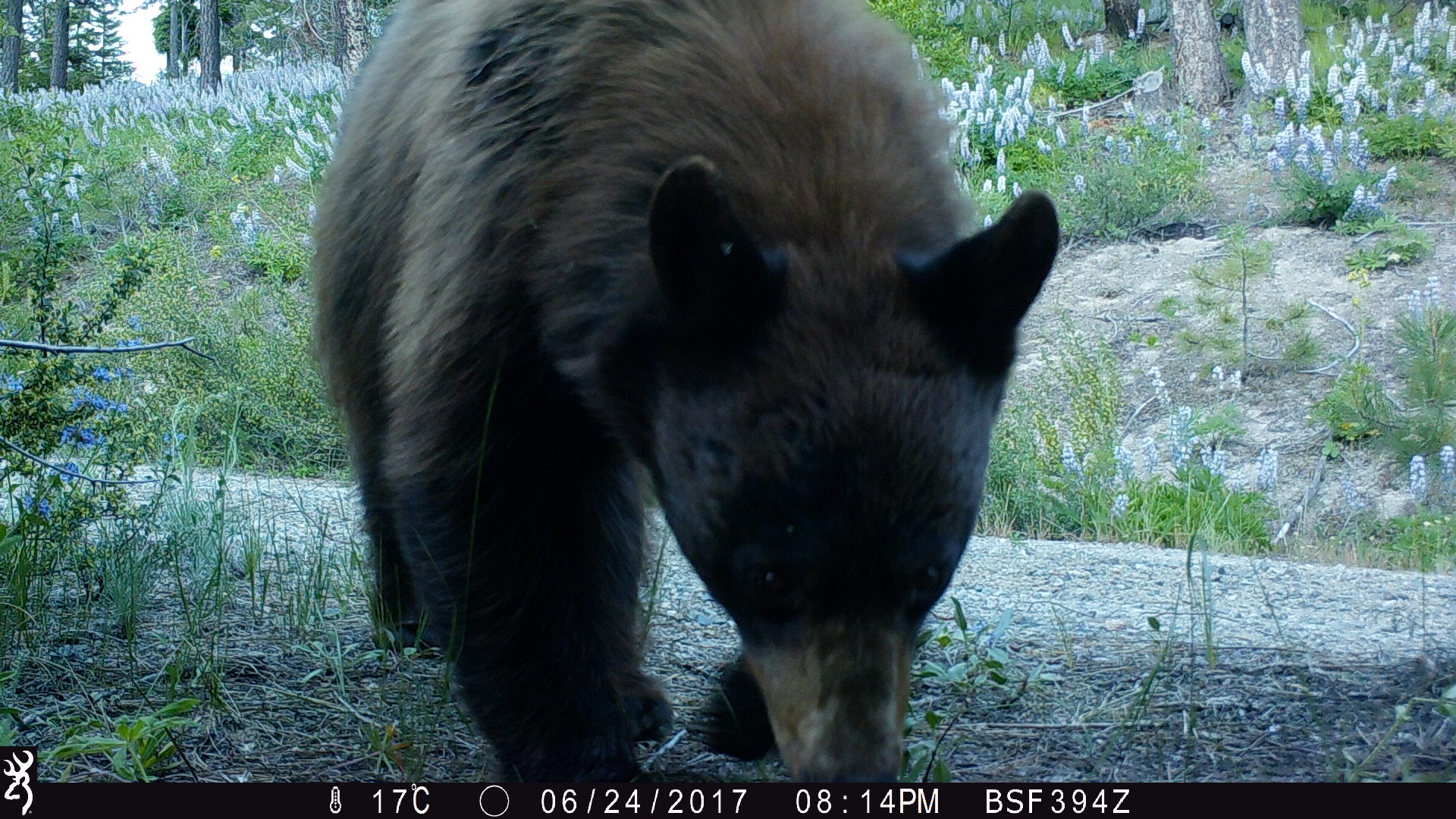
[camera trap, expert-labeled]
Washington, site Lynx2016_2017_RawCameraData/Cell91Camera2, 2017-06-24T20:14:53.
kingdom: Animalia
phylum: Chordata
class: Mammalia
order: Carnivora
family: Ursidae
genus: Ursus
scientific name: Ursus americanus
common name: american black bear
Ursus americanus (american black bear). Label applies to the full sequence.